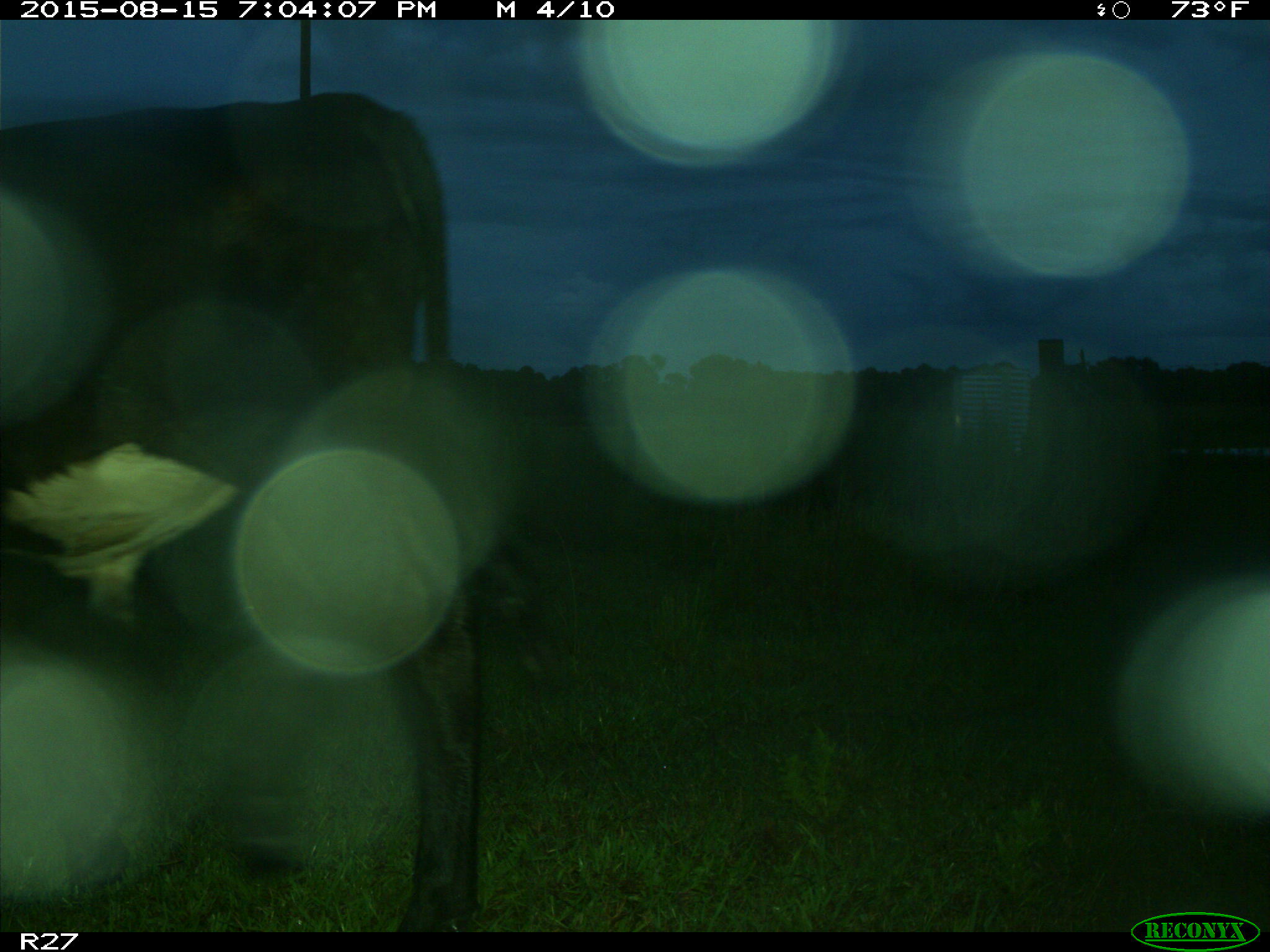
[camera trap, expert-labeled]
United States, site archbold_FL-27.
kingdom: Animalia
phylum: Chordata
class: Mammalia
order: Artiodactyla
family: Bovidae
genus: Bos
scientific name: Bos taurus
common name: domestic cow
Bos taurus (domestic cow).